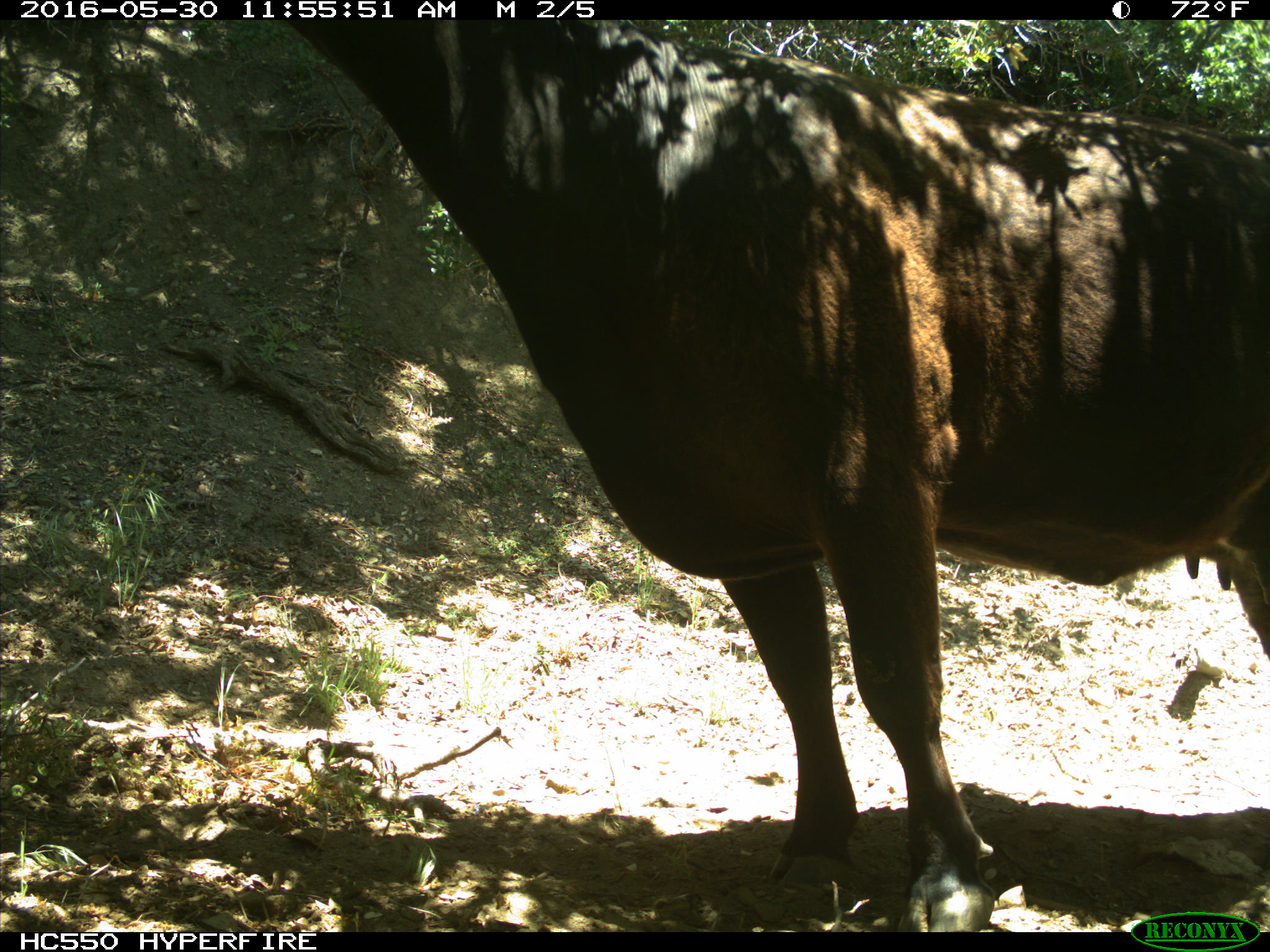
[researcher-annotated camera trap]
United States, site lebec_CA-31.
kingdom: Animalia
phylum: Chordata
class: Mammalia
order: Artiodactyla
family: Bovidae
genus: Bos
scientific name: Bos taurus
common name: domestic cow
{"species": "Bos taurus (domestic cow)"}